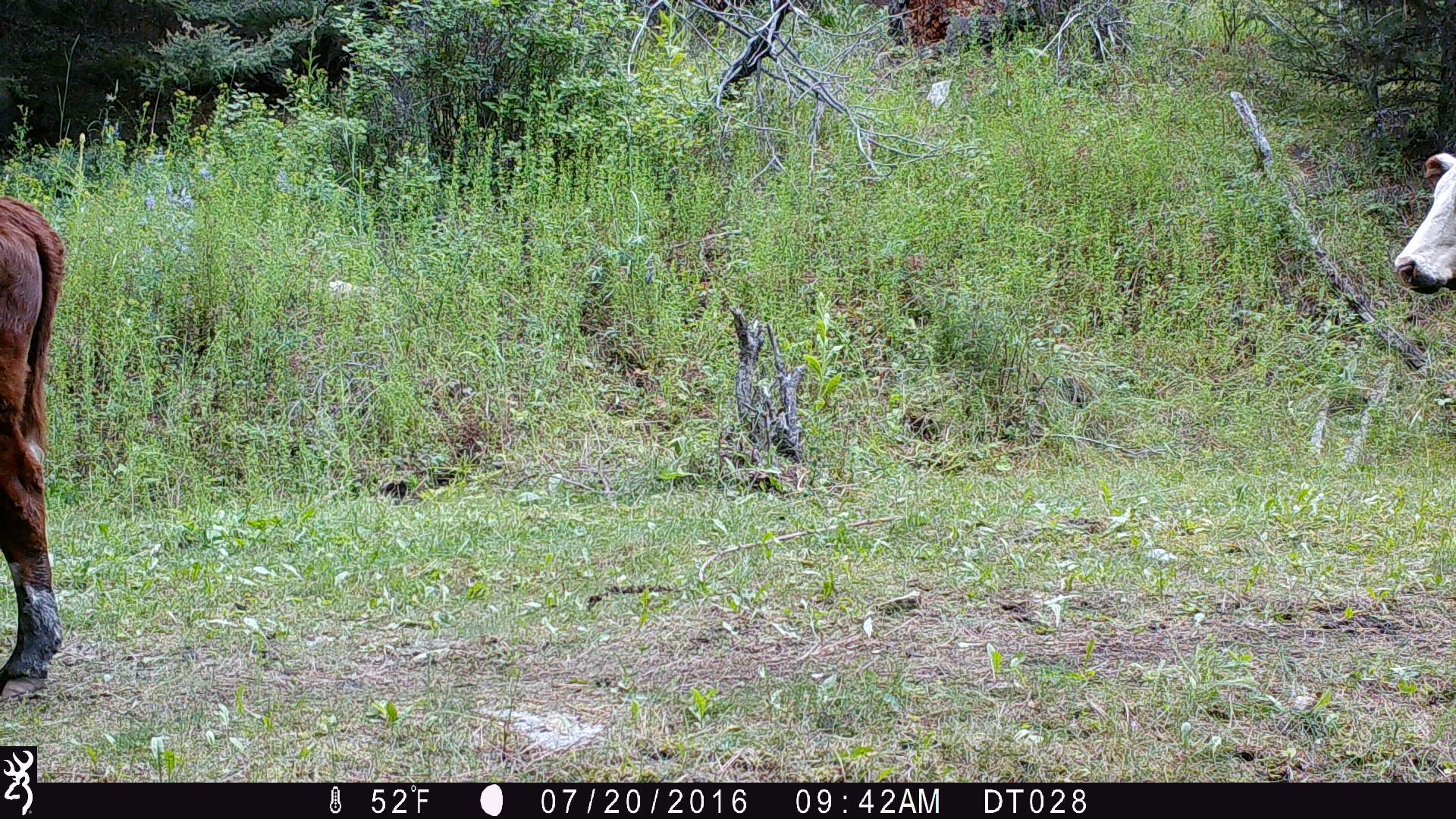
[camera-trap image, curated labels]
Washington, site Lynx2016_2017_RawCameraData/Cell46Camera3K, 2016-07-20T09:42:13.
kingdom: Animalia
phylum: Chordata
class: Mammalia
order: Artiodactyla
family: Bovidae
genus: Bos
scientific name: Bos taurus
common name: domestic cattle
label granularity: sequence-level